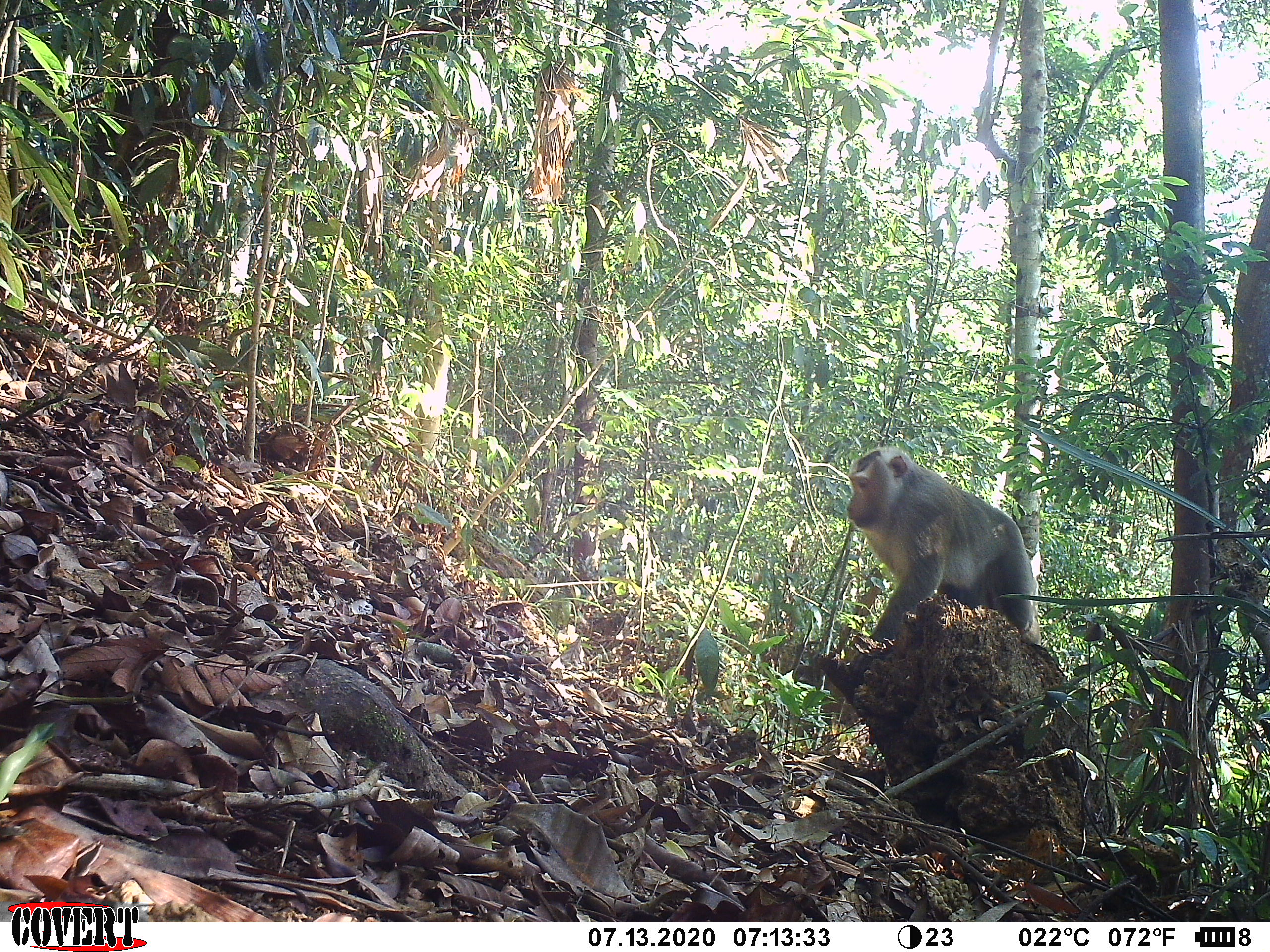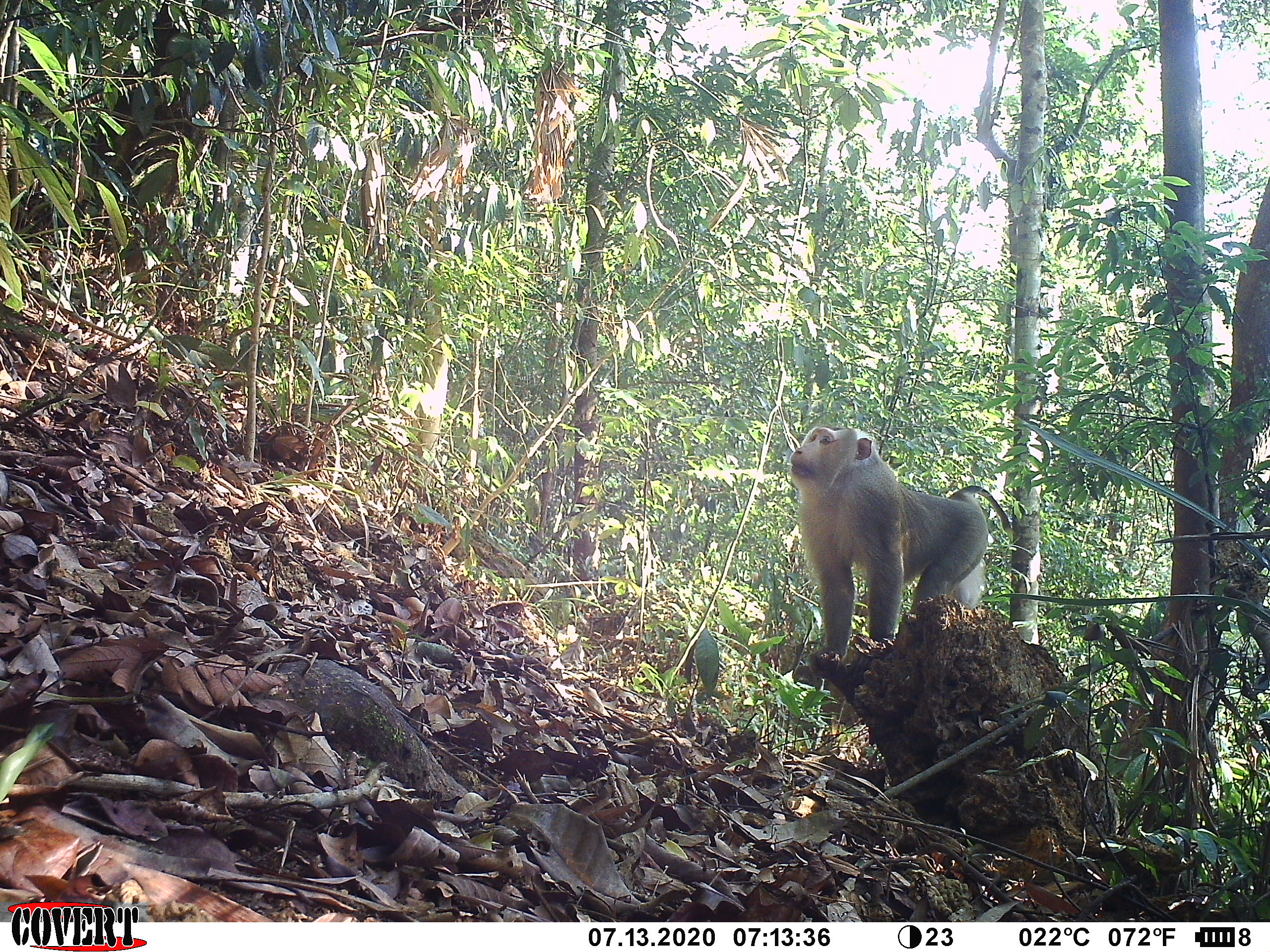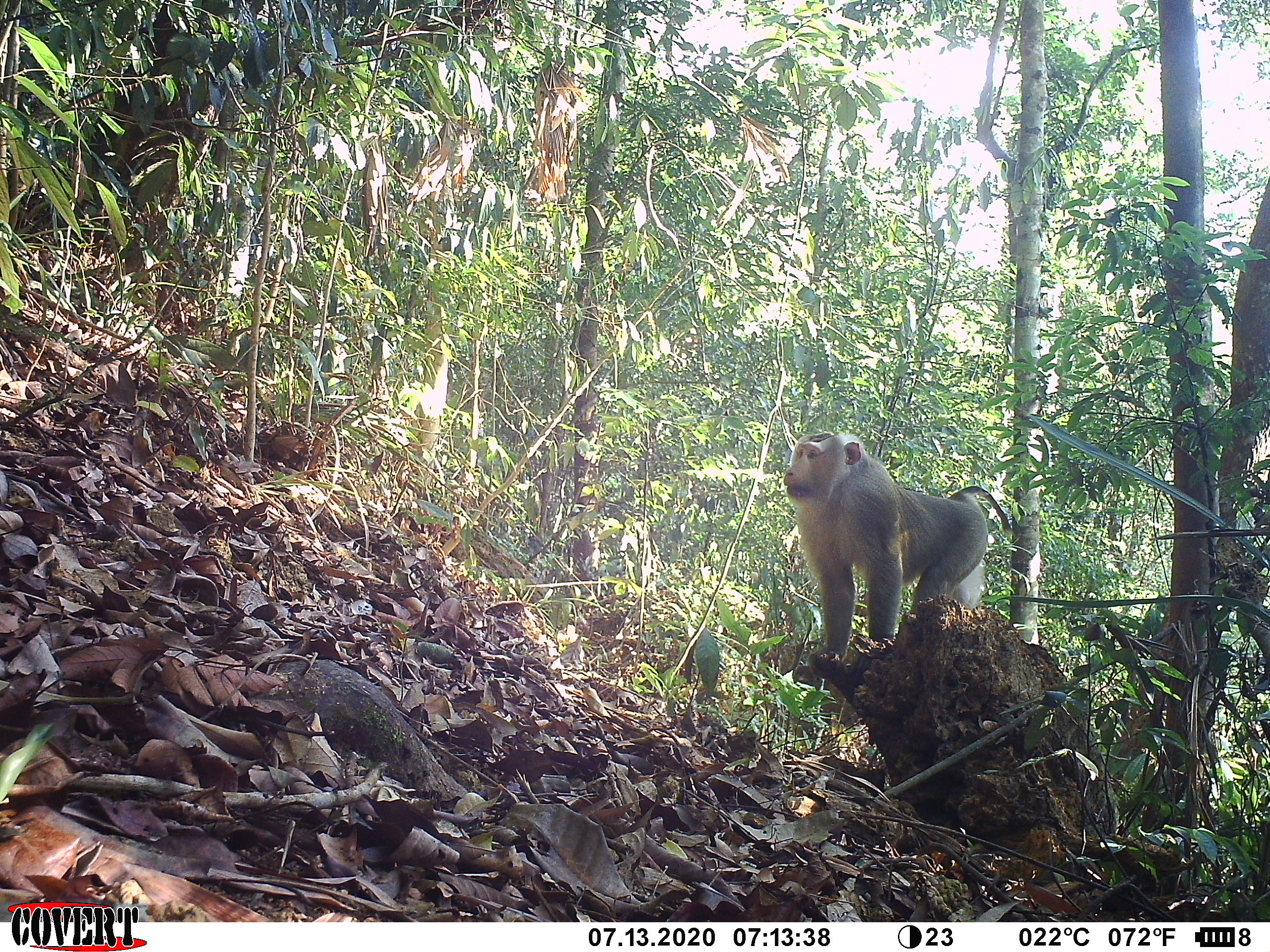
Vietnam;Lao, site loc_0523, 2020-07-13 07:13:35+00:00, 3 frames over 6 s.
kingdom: Animalia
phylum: Chordata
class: Mammalia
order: Primates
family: Cercopithecidae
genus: Macaca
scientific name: Macaca nemestrina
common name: pig-tailed macaque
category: pig tailed macaque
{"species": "pig tailed macaque (pig-tailed macaque) (Macaca nemestrina)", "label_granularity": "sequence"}